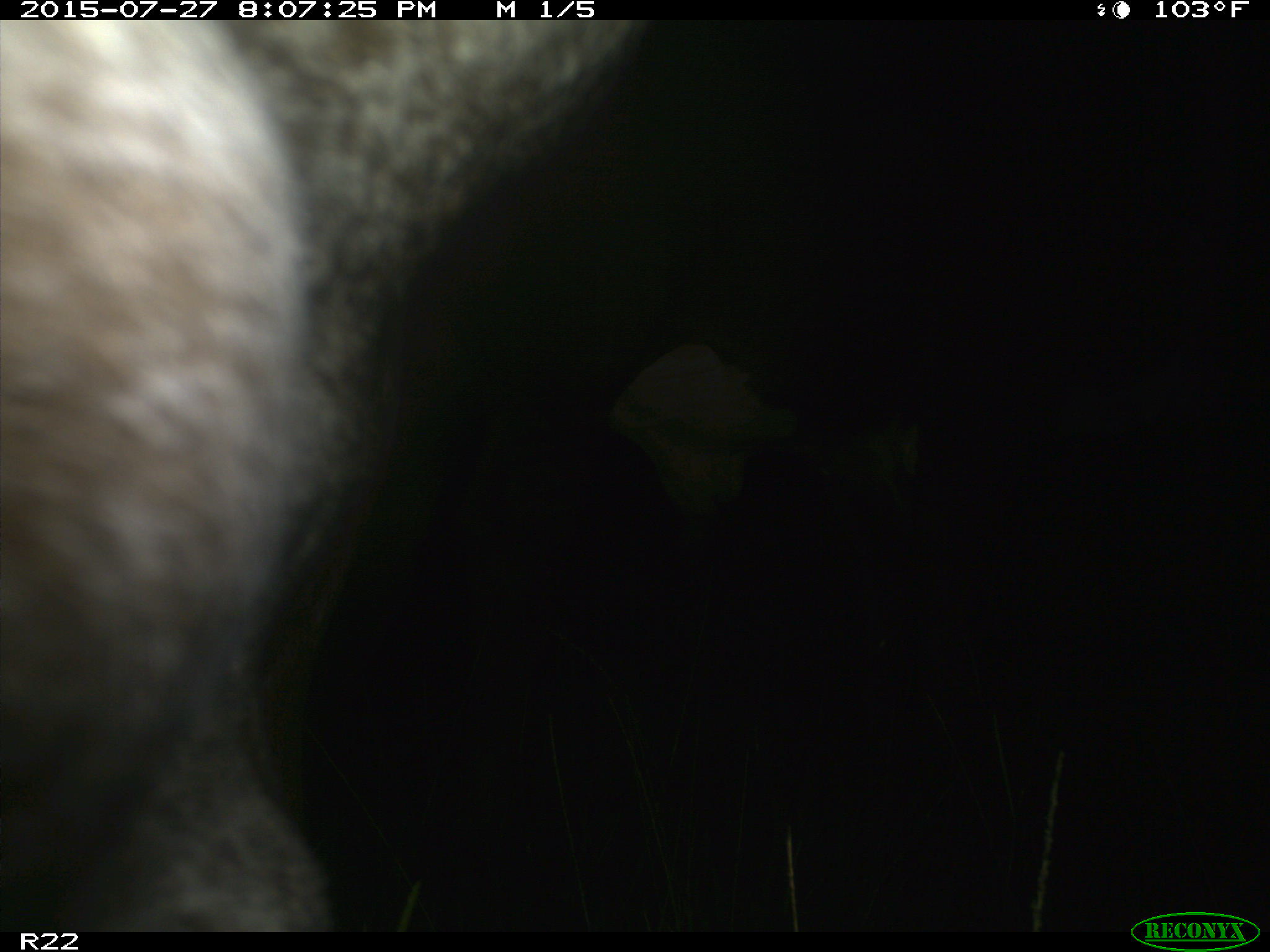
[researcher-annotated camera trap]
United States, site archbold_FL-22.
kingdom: Animalia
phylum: Chordata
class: Mammalia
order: Artiodactyla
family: Bovidae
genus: Bos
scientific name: Bos taurus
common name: domestic cow